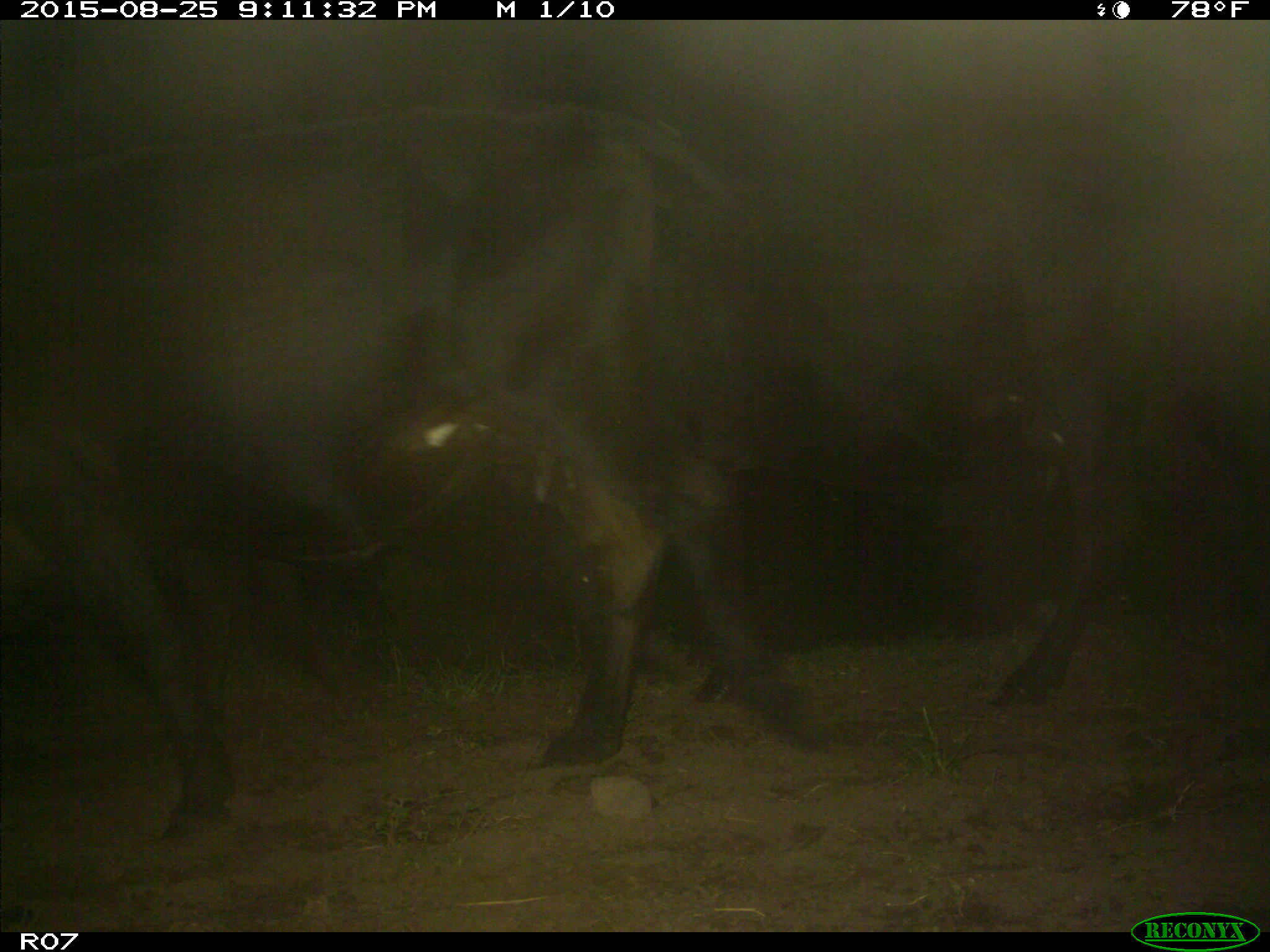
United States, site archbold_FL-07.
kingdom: Animalia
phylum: Chordata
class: Mammalia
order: Artiodactyla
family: Bovidae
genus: Bos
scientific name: Bos taurus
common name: domestic cow